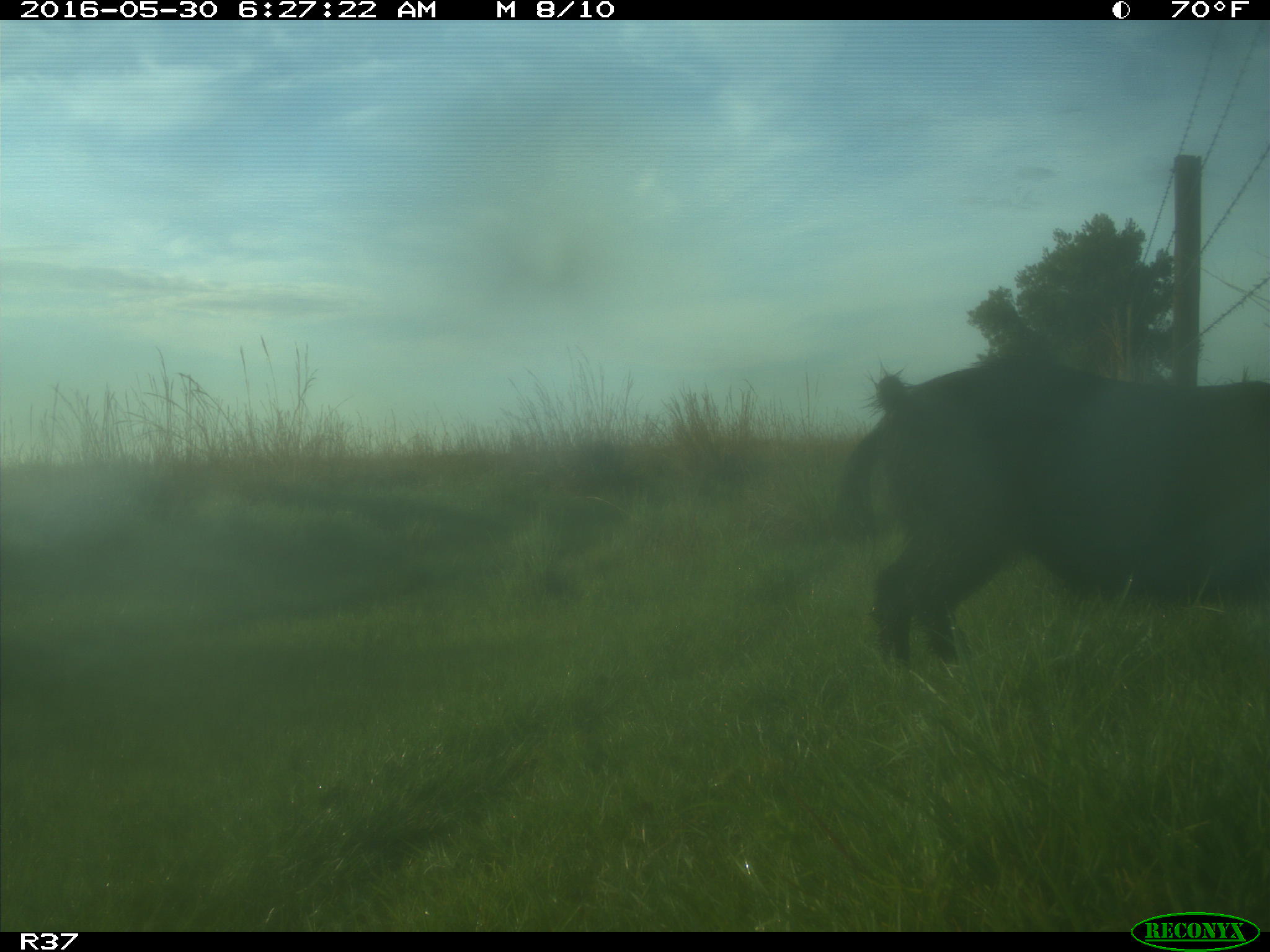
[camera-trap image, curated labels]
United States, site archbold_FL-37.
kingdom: Animalia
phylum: Chordata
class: Mammalia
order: Artiodactyla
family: Suidae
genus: Sus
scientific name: Sus scrofa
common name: wild boar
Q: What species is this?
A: Sus scrofa (wild boar).